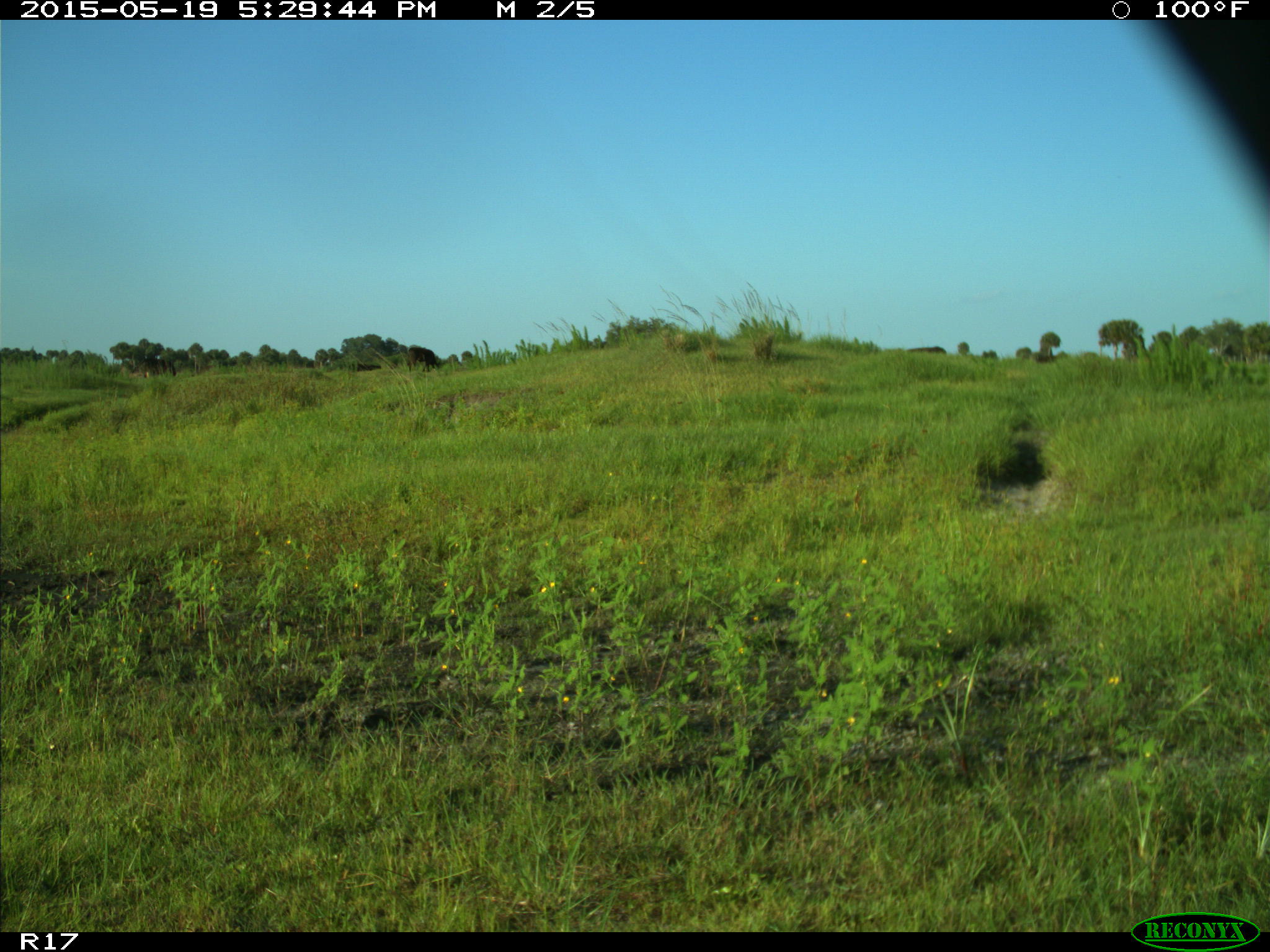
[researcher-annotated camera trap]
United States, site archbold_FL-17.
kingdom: Animalia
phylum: Chordata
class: Mammalia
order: Artiodactyla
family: Bovidae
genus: Bos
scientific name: Bos taurus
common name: domestic cow